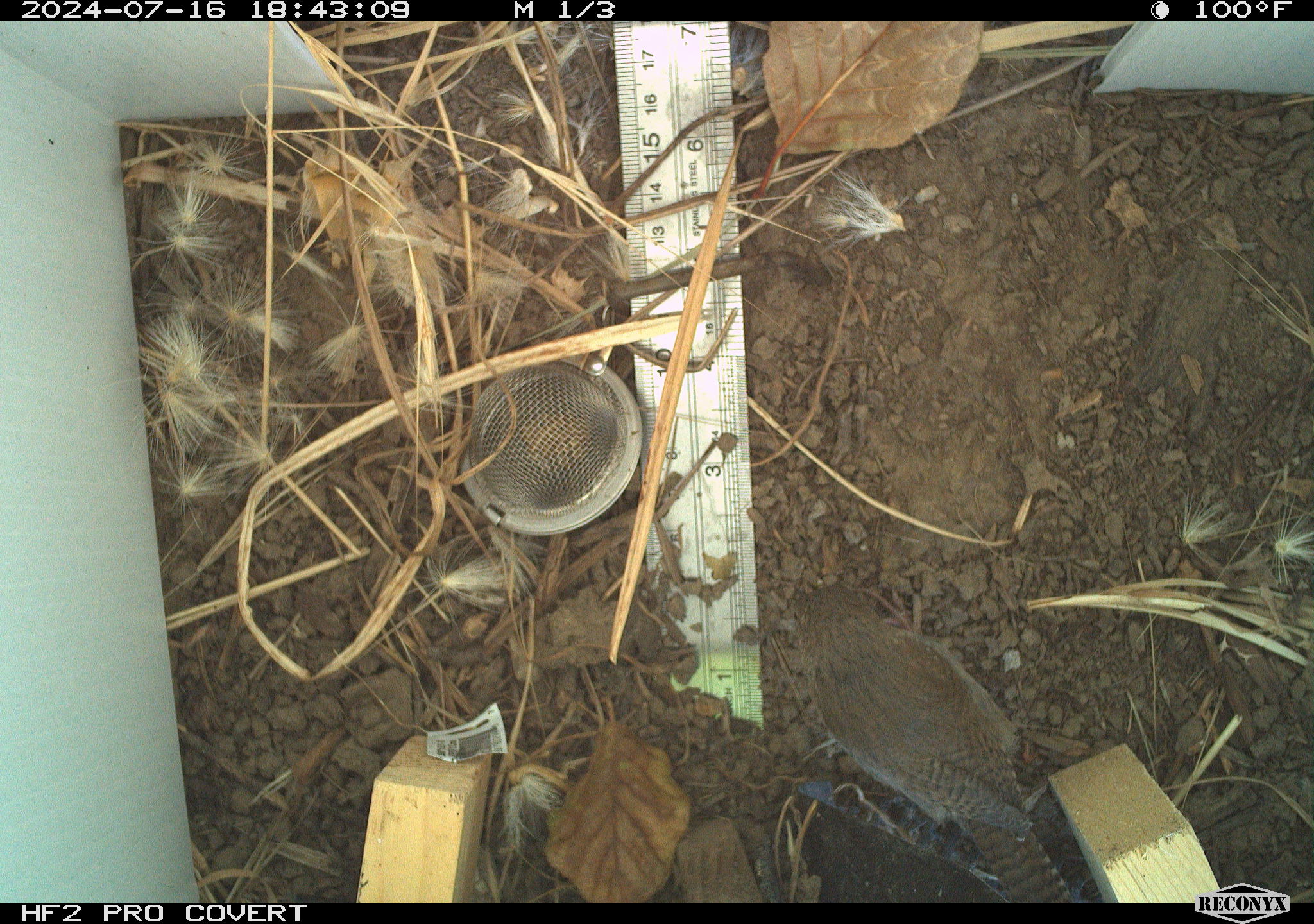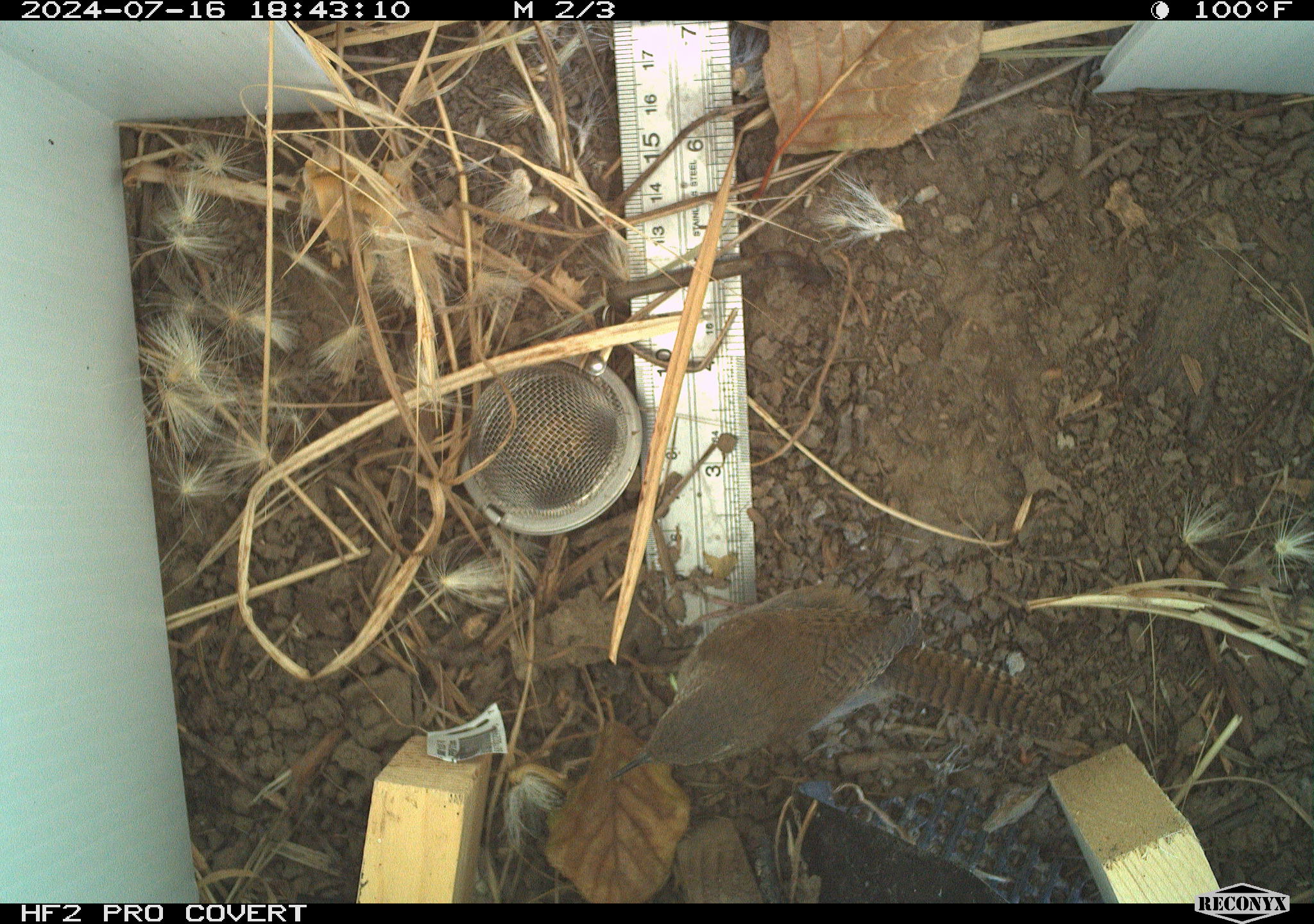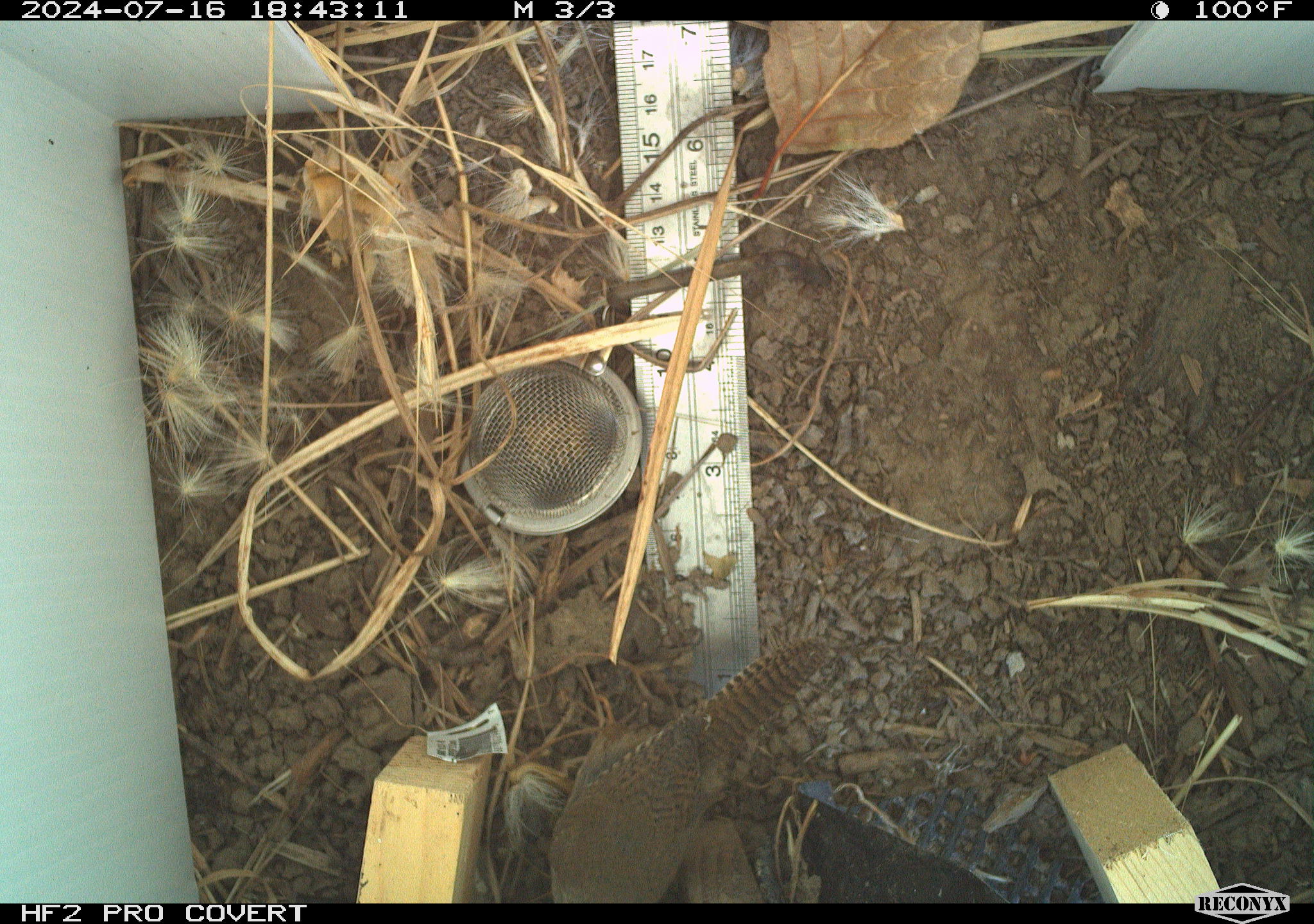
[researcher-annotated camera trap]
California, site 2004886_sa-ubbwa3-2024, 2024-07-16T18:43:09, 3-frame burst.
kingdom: Animalia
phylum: Chordata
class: Aves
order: Passeriformes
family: Troglodytidae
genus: Troglodytes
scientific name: Troglodytes aedon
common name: house wren